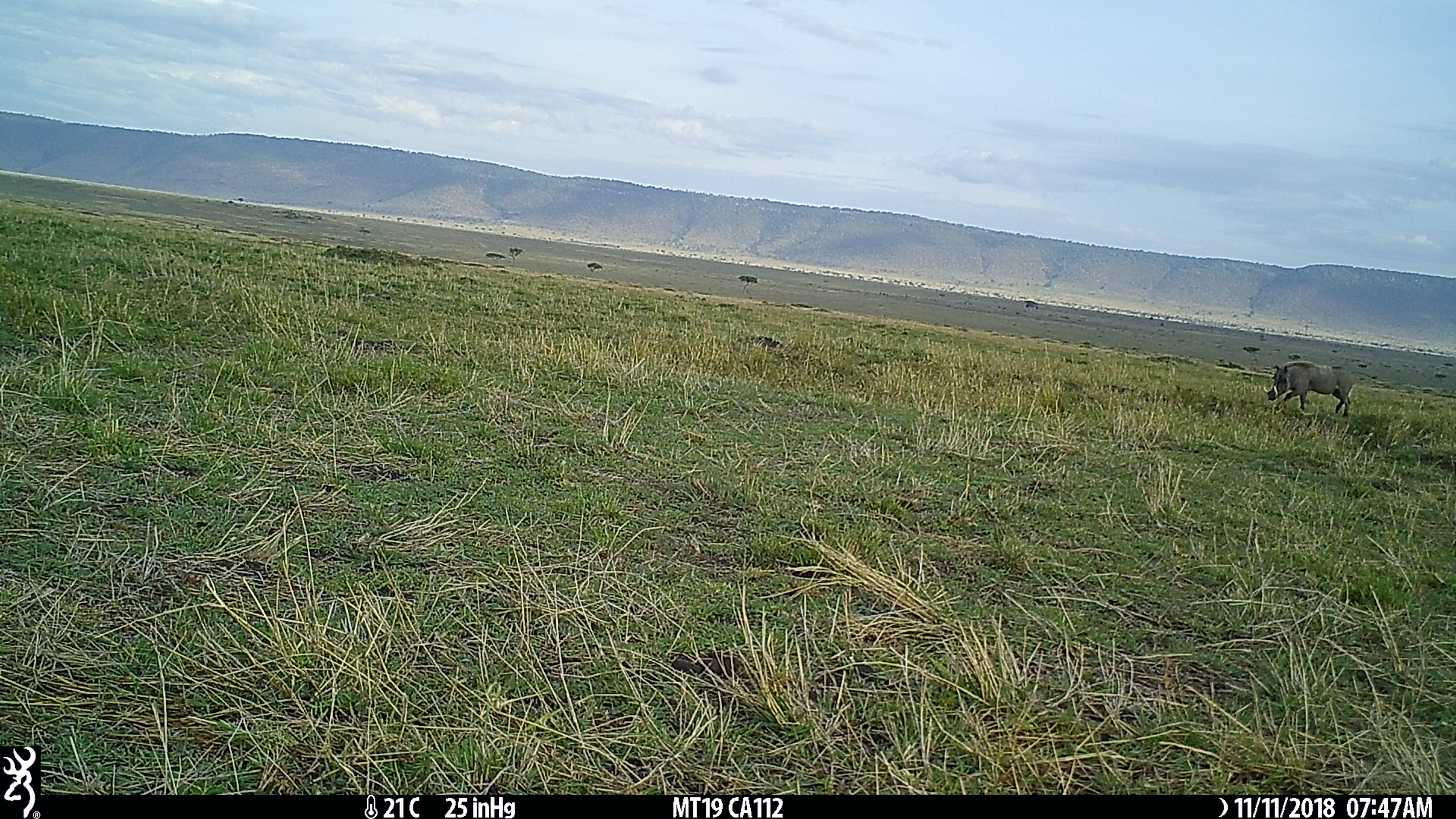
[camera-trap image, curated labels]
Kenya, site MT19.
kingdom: Animalia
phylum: Chordata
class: Mammalia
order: Artiodactyla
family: Suidae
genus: Phacochoerus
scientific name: Phacochoerus africanus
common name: common warthog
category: warthog